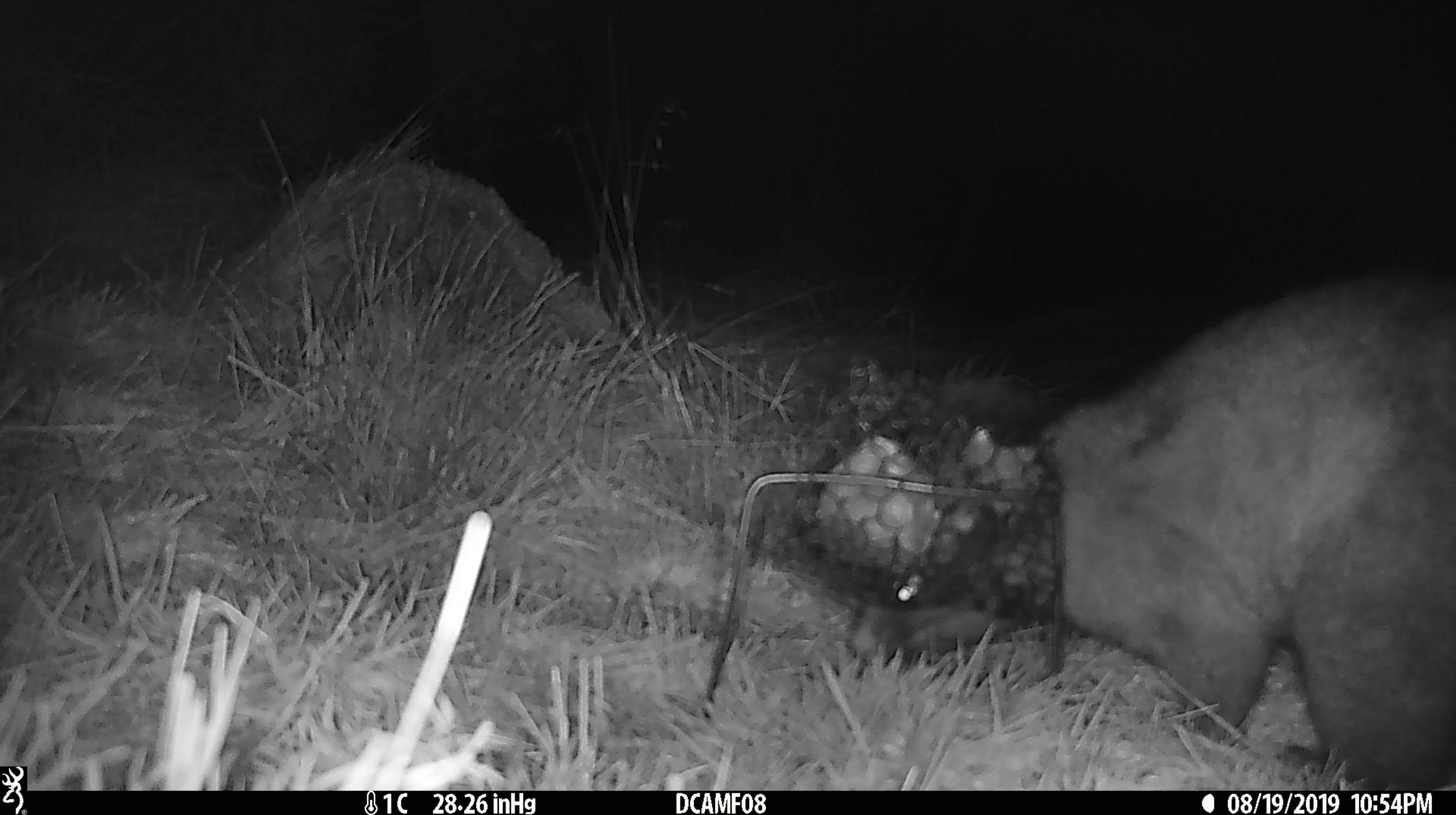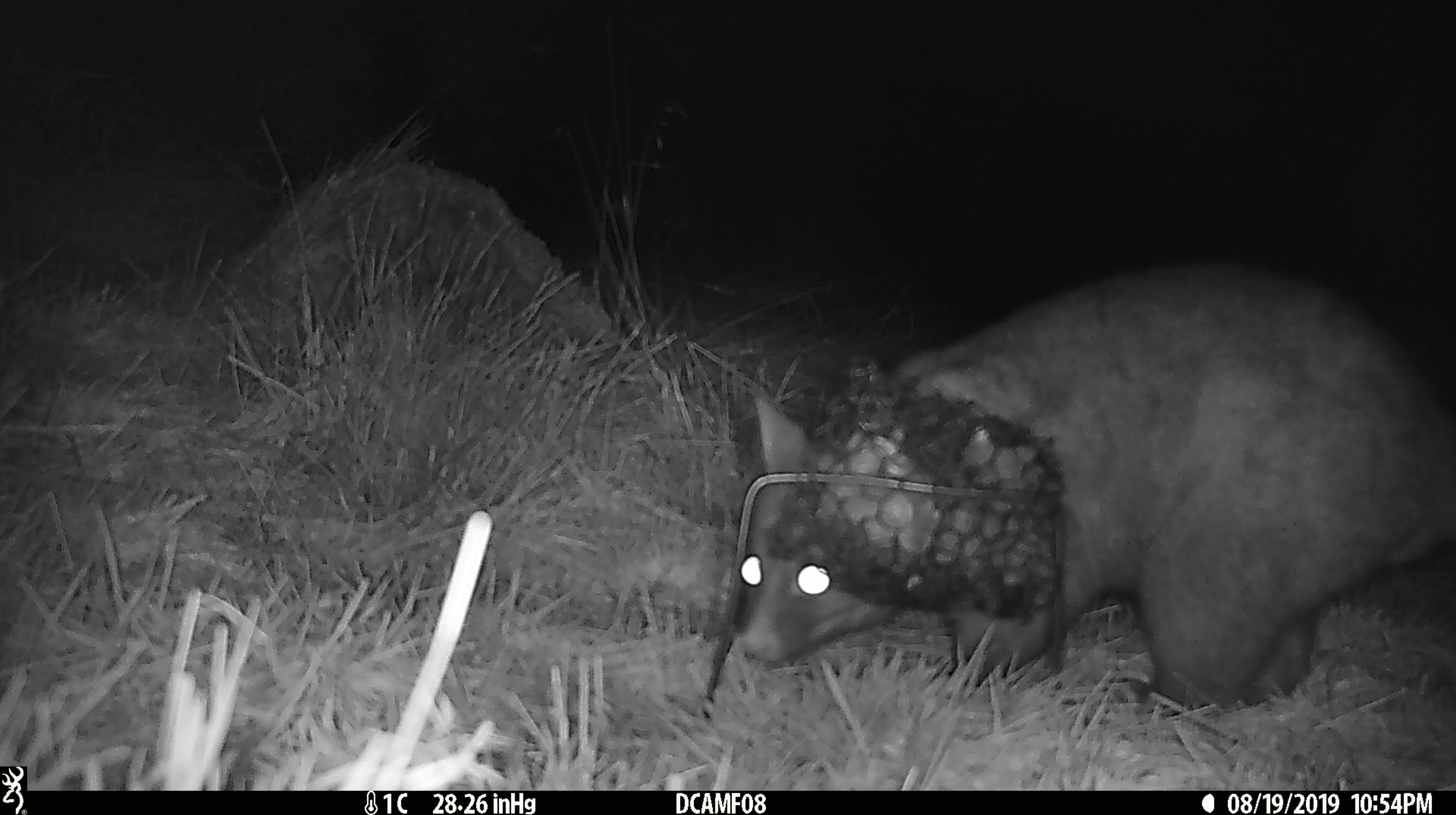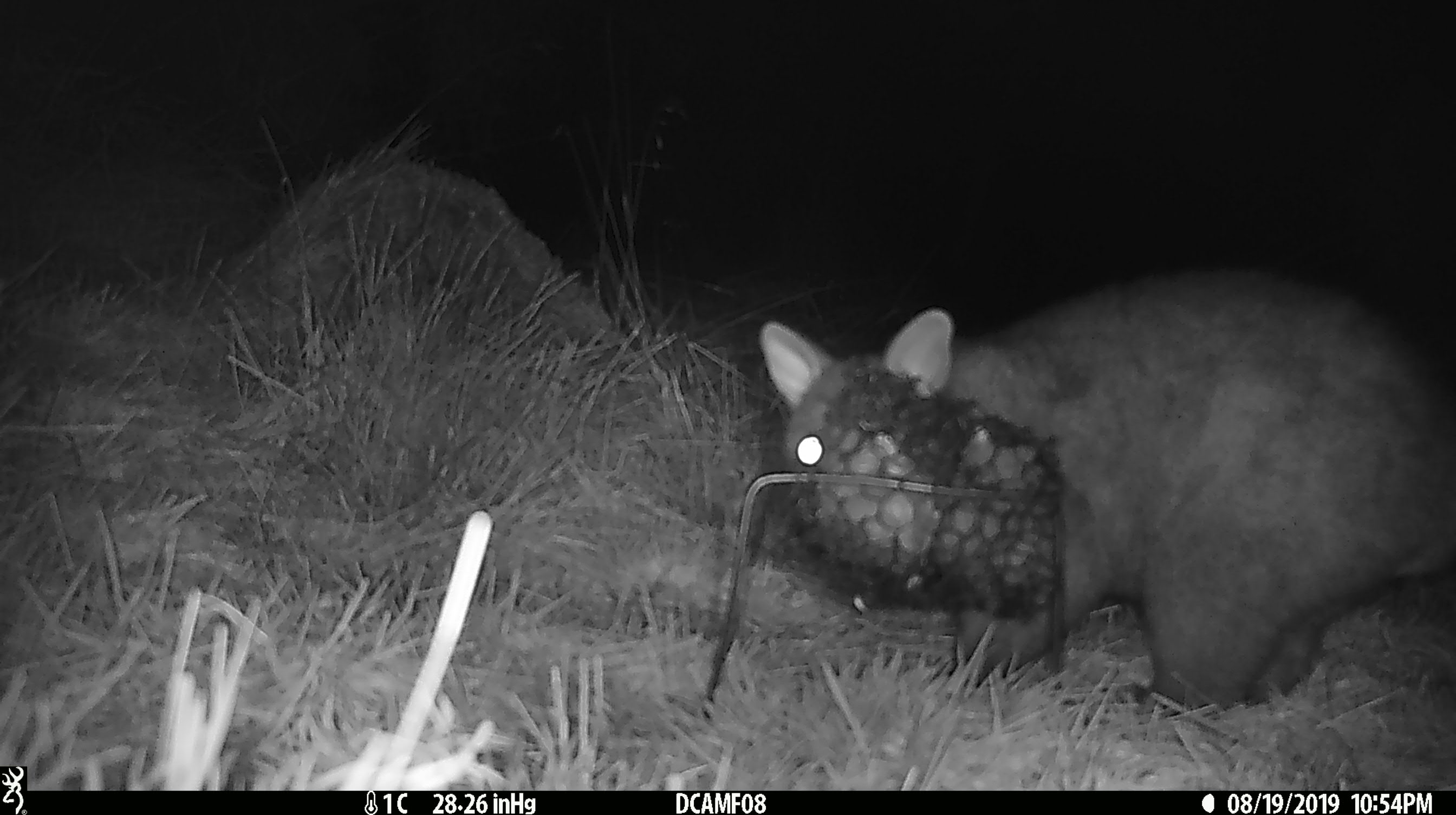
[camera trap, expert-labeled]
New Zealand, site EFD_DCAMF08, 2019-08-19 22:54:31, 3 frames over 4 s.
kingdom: Animalia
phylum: Chordata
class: Mammalia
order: Diprotodontia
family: Phalangeridae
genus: Trichosurus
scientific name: Trichosurus vulpecula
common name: common brushtail possum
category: possum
Possum (common brushtail possum) (Trichosurus vulpecula).